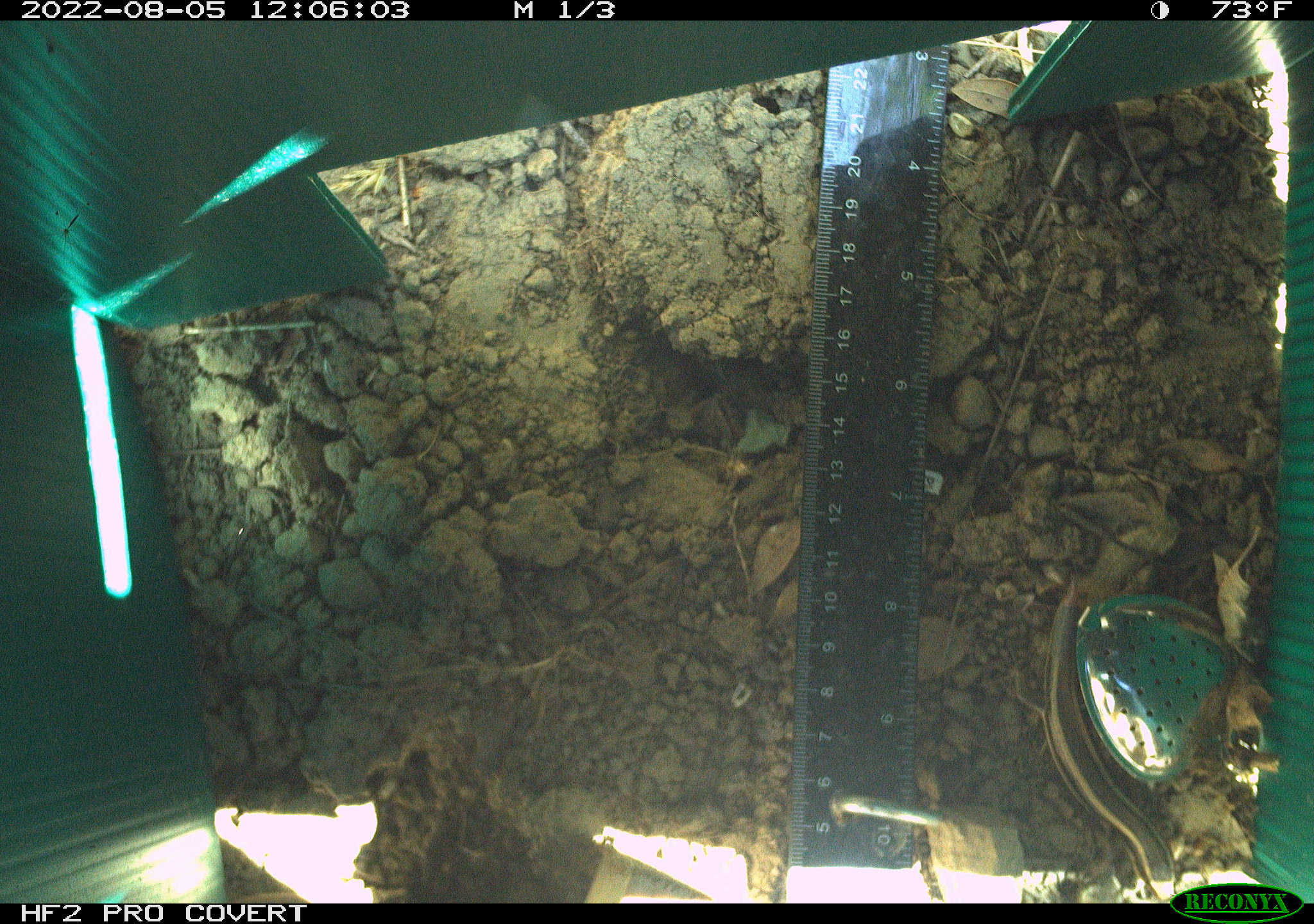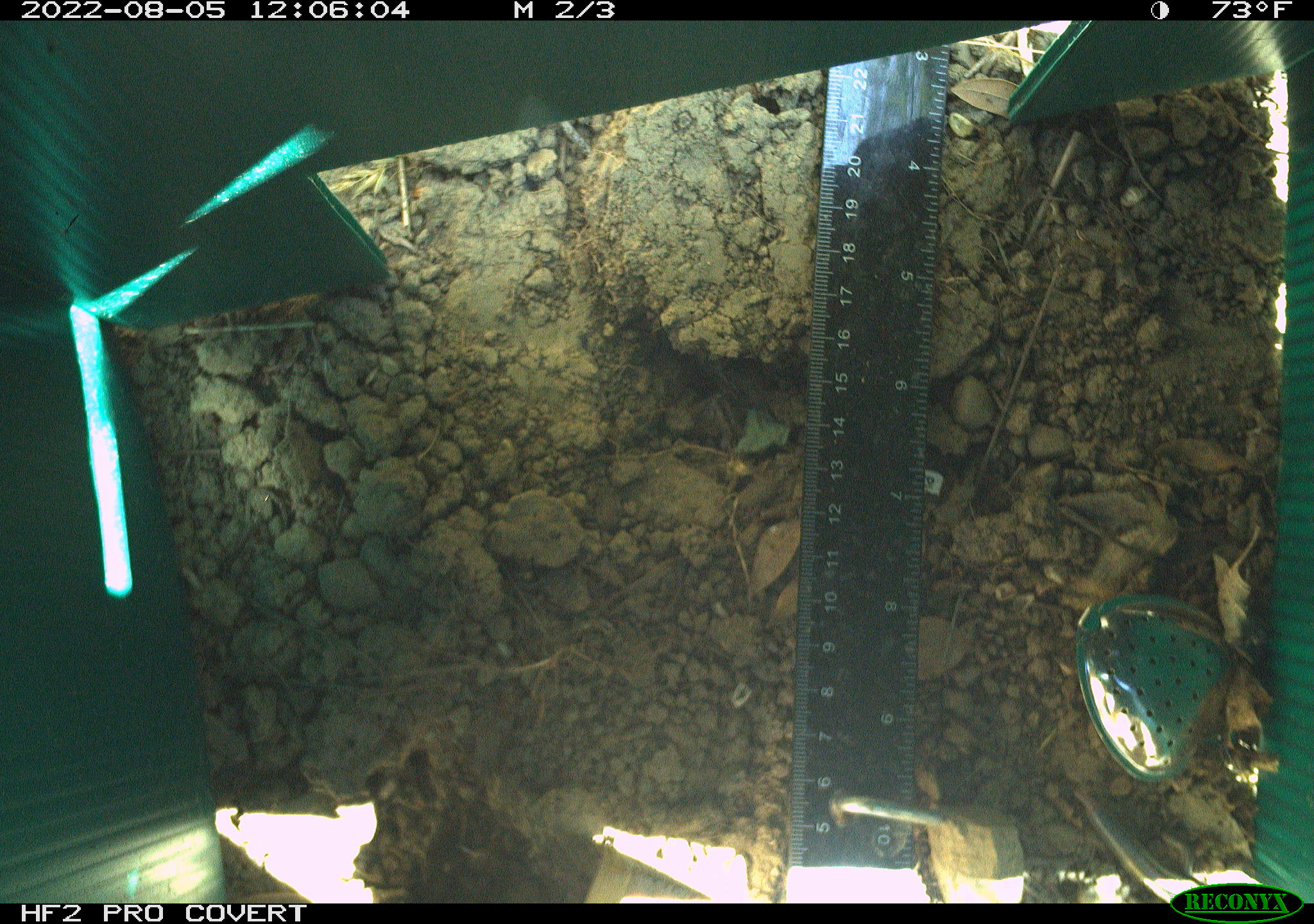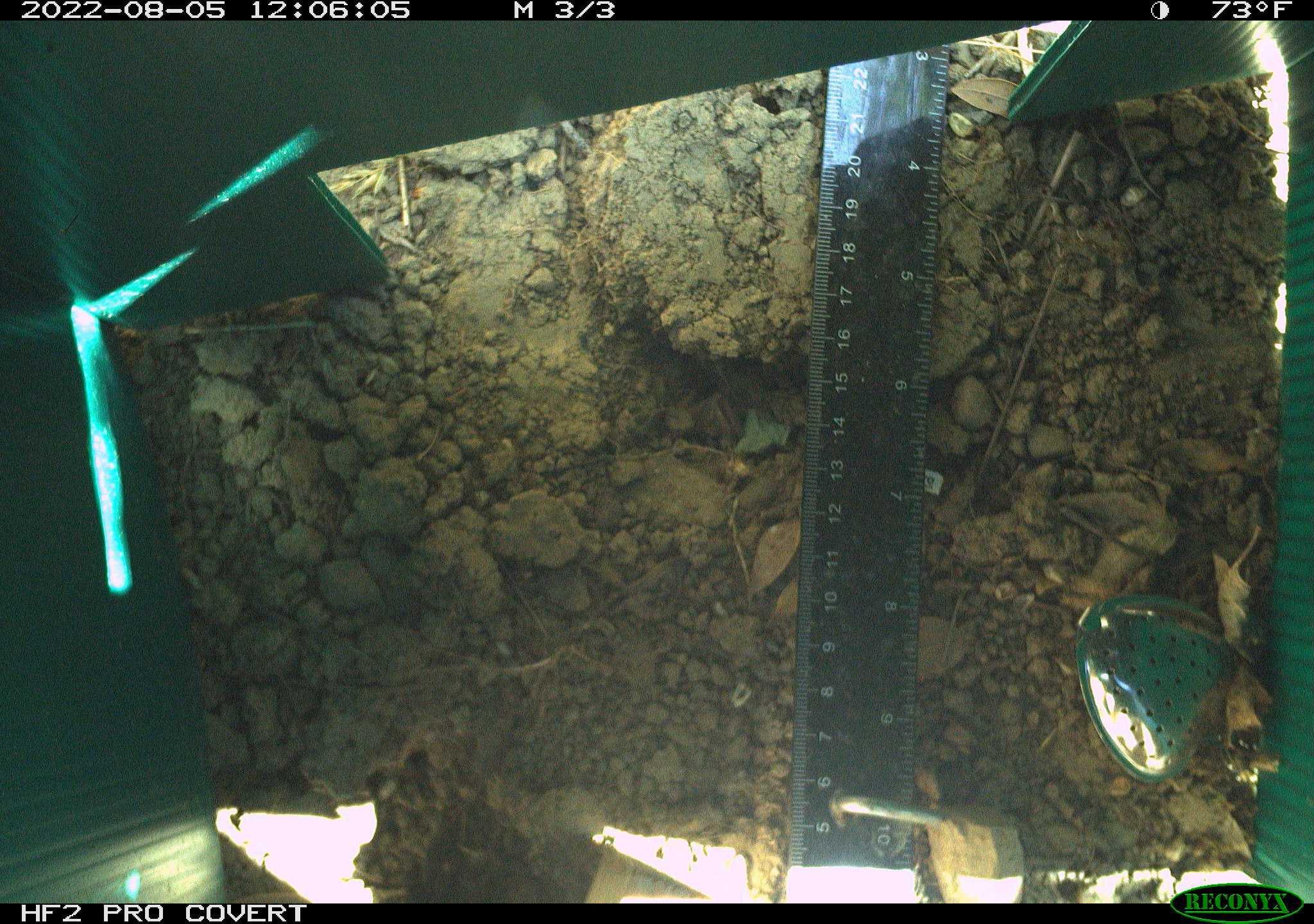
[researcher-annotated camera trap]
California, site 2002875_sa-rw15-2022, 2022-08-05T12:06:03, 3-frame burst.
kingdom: Animalia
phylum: Chordata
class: Reptilia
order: Squamata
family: Scincidae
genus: Plestiodon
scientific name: Plestiodon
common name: blue-tailed skinks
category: plestiodon species